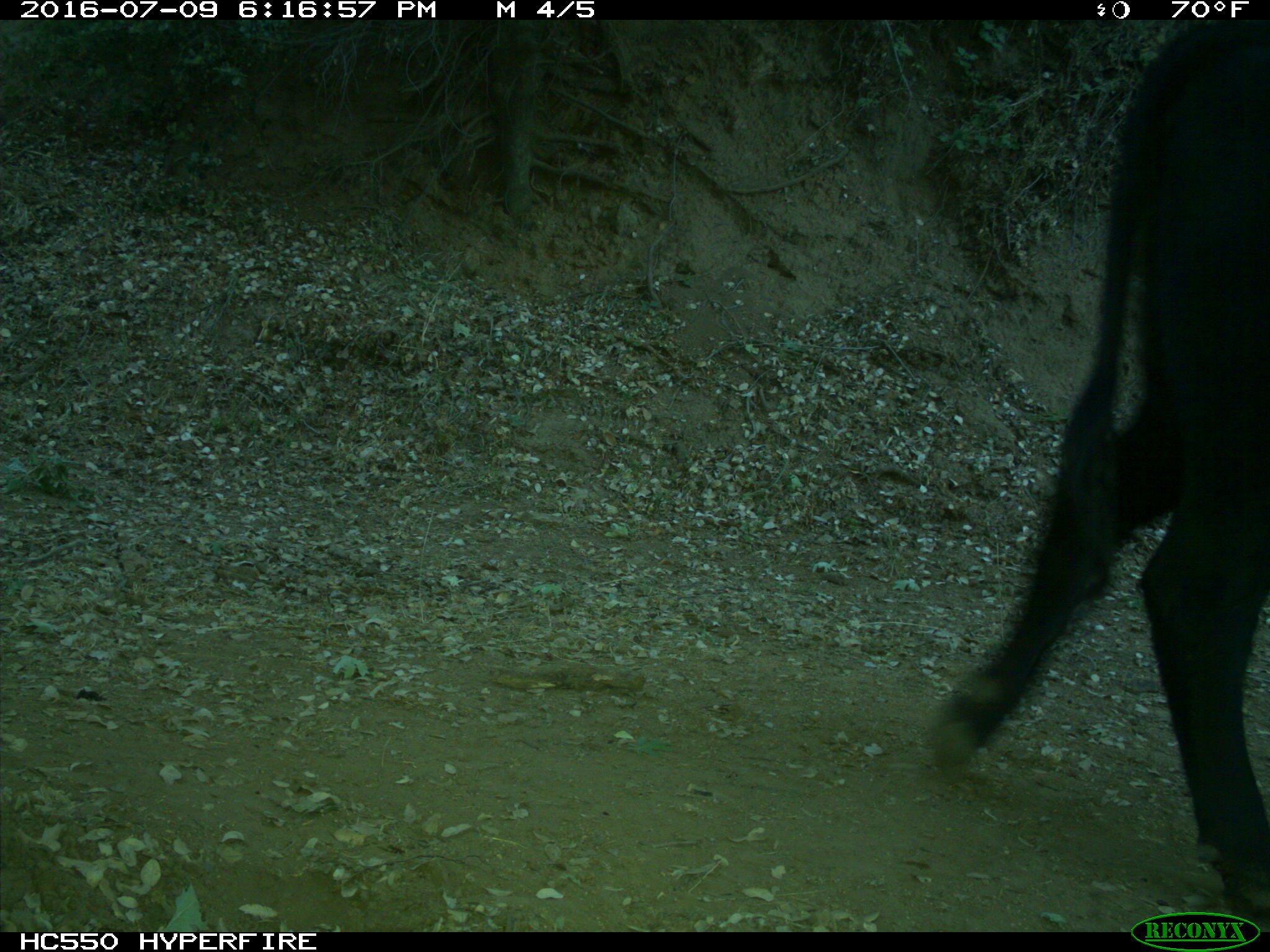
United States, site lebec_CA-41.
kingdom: Animalia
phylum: Chordata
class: Mammalia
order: Artiodactyla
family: Bovidae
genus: Bos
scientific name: Bos taurus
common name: domestic cow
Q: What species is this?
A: Bos taurus (domestic cow).